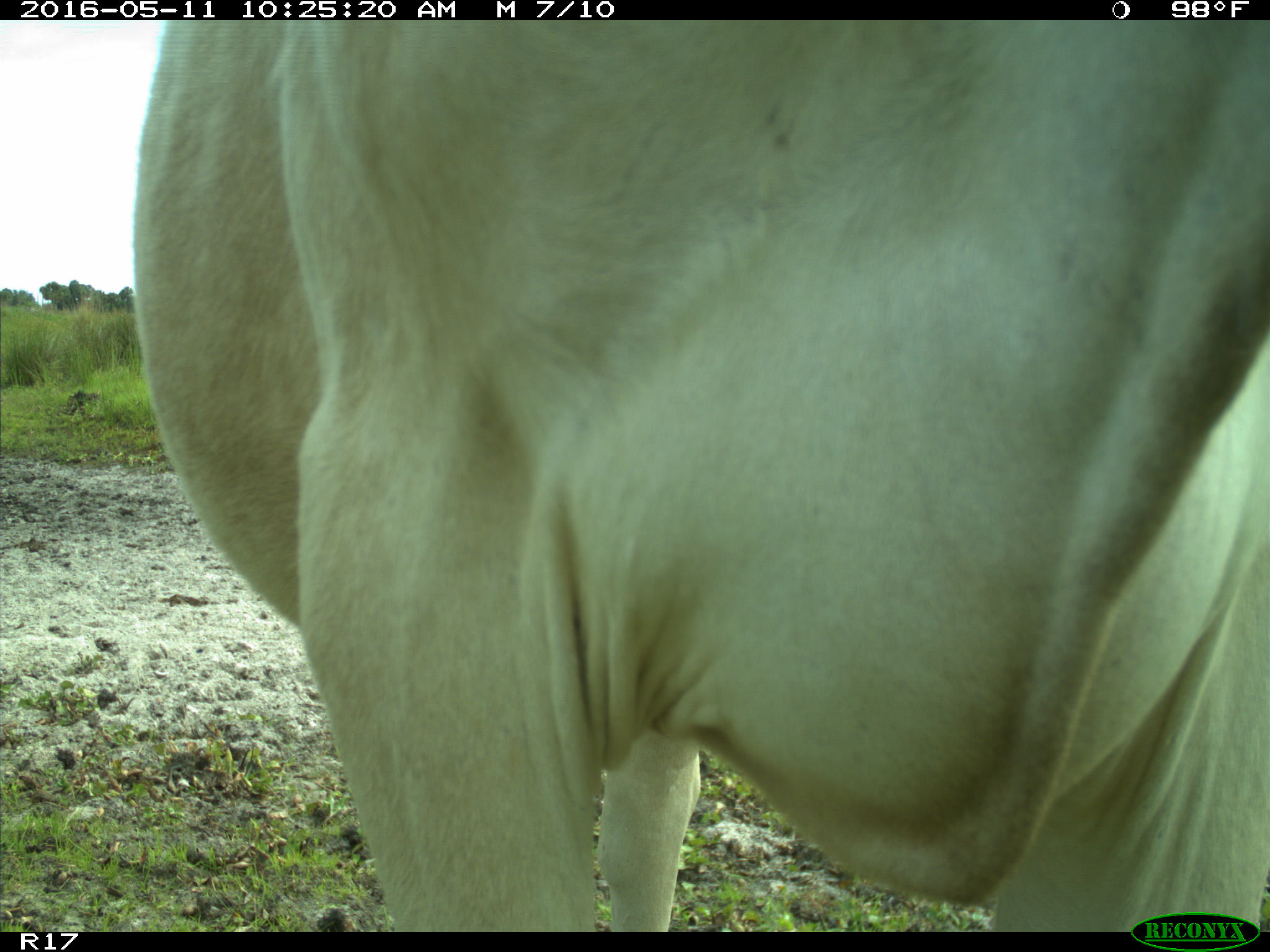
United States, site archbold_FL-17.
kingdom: Animalia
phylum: Chordata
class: Mammalia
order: Artiodactyla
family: Bovidae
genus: Bos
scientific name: Bos taurus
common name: domestic cow